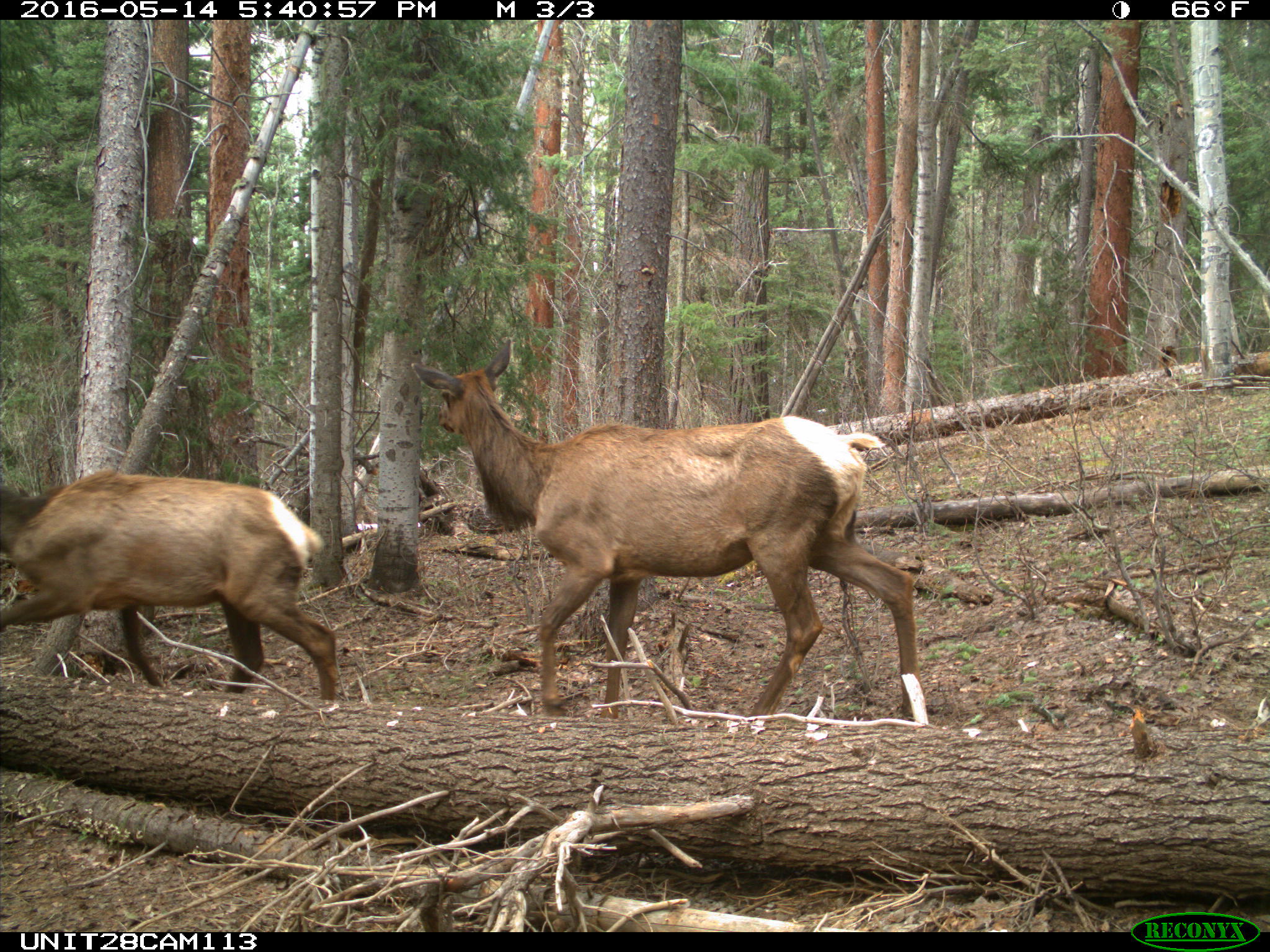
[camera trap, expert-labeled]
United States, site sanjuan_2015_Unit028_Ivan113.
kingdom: Animalia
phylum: Chordata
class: Mammalia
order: Artiodactyla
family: Cervidae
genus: Cervus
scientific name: Cervus elaphus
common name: red deer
Cervus elaphus (red deer).